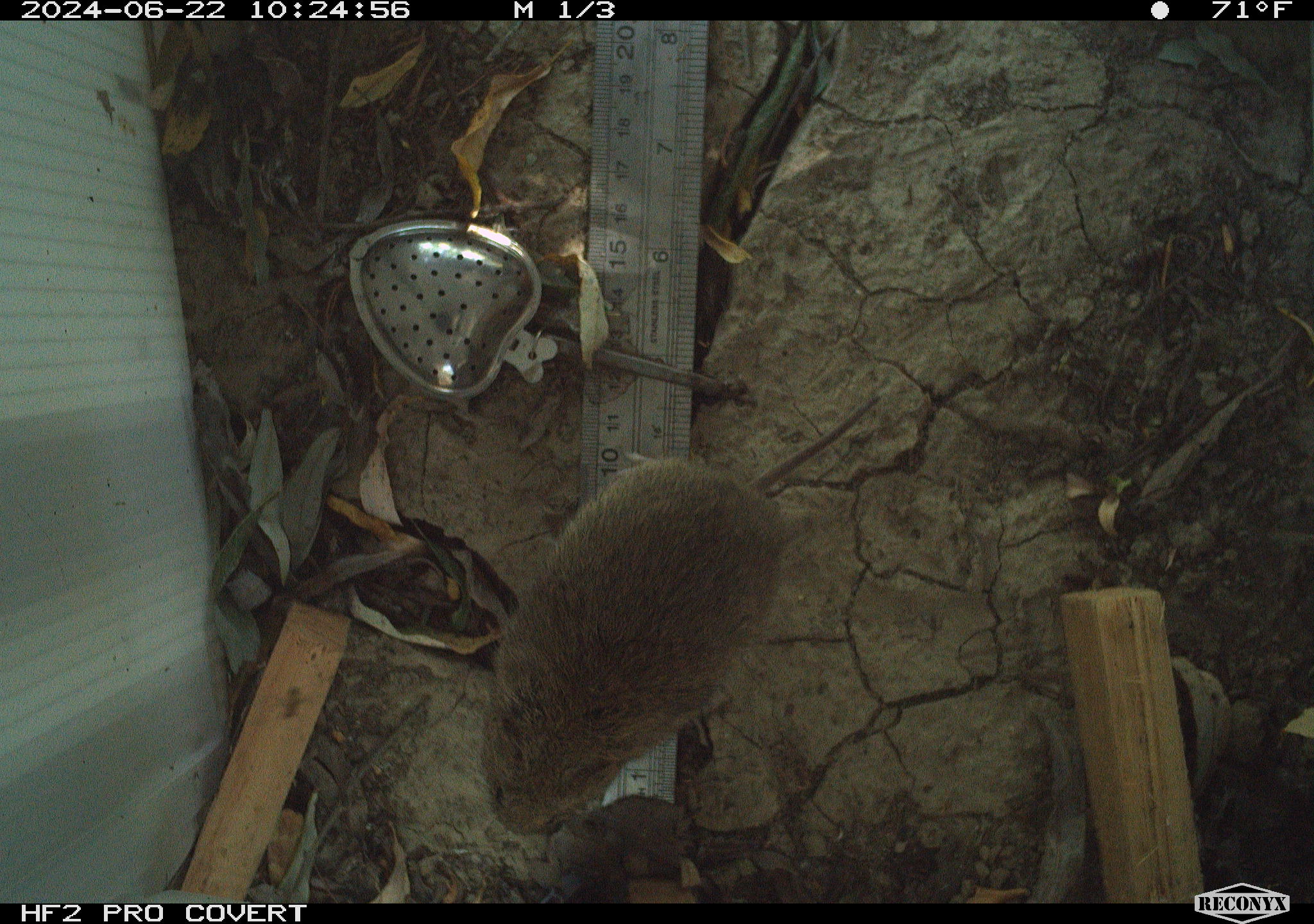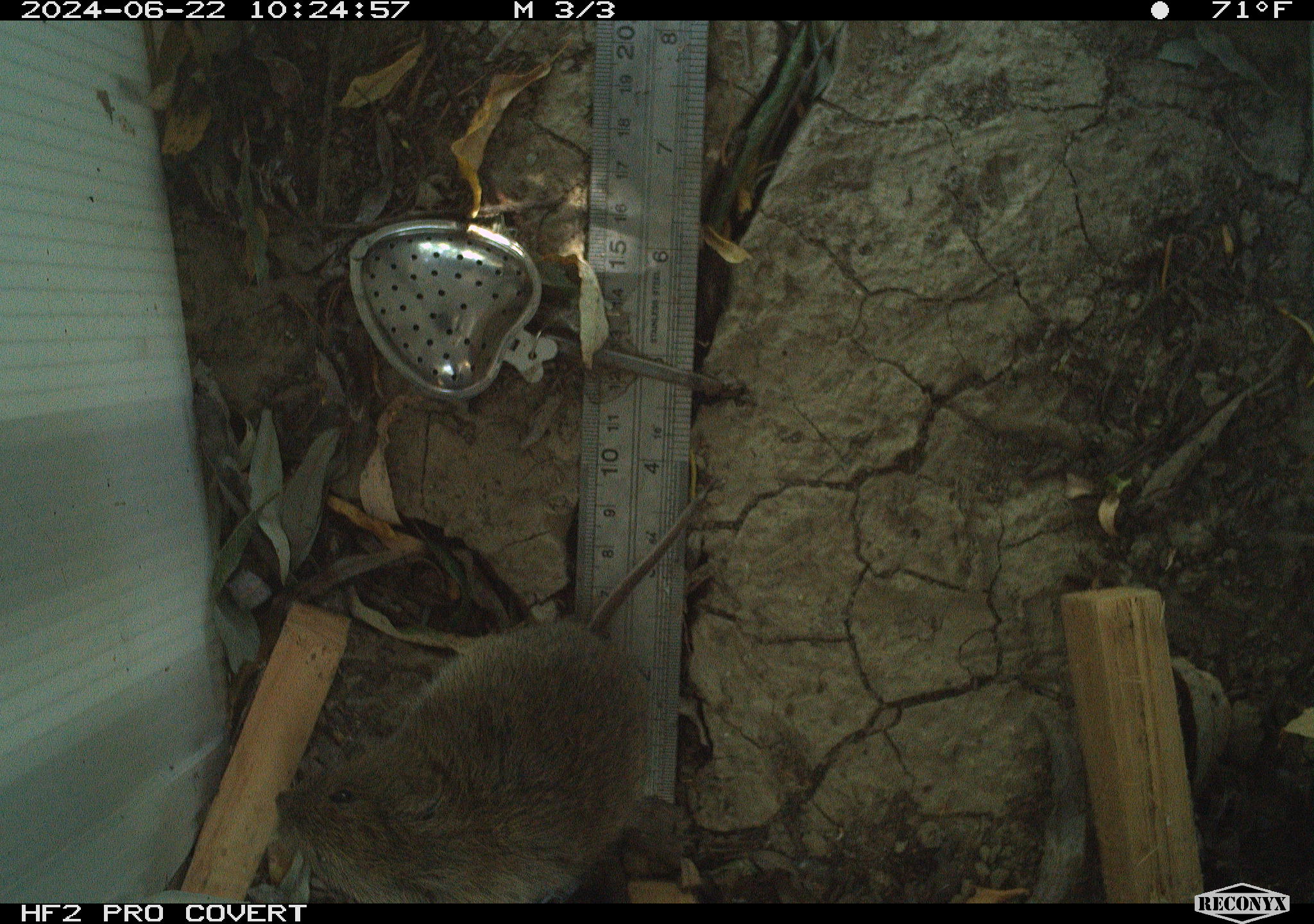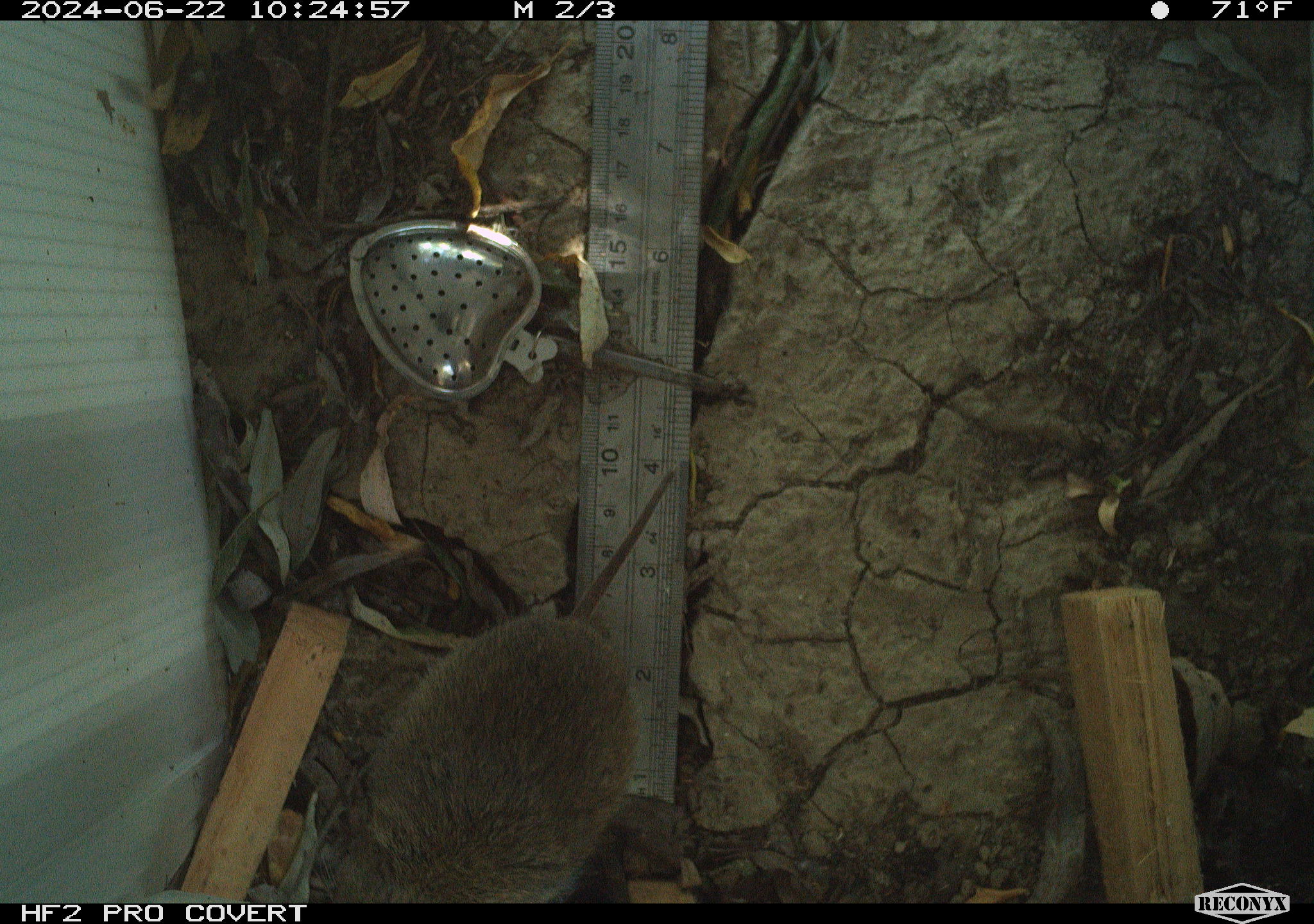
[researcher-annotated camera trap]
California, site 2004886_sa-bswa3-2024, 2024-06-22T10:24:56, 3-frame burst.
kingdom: Animalia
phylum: Chordata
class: Mammalia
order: Rodentia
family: Cricetidae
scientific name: Arvicolinae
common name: voles, lemmings, and muskrats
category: arvicolinae subfamily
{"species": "arvicolinae subfamily (voles, lemmings, and muskrats) (Arvicolinae)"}